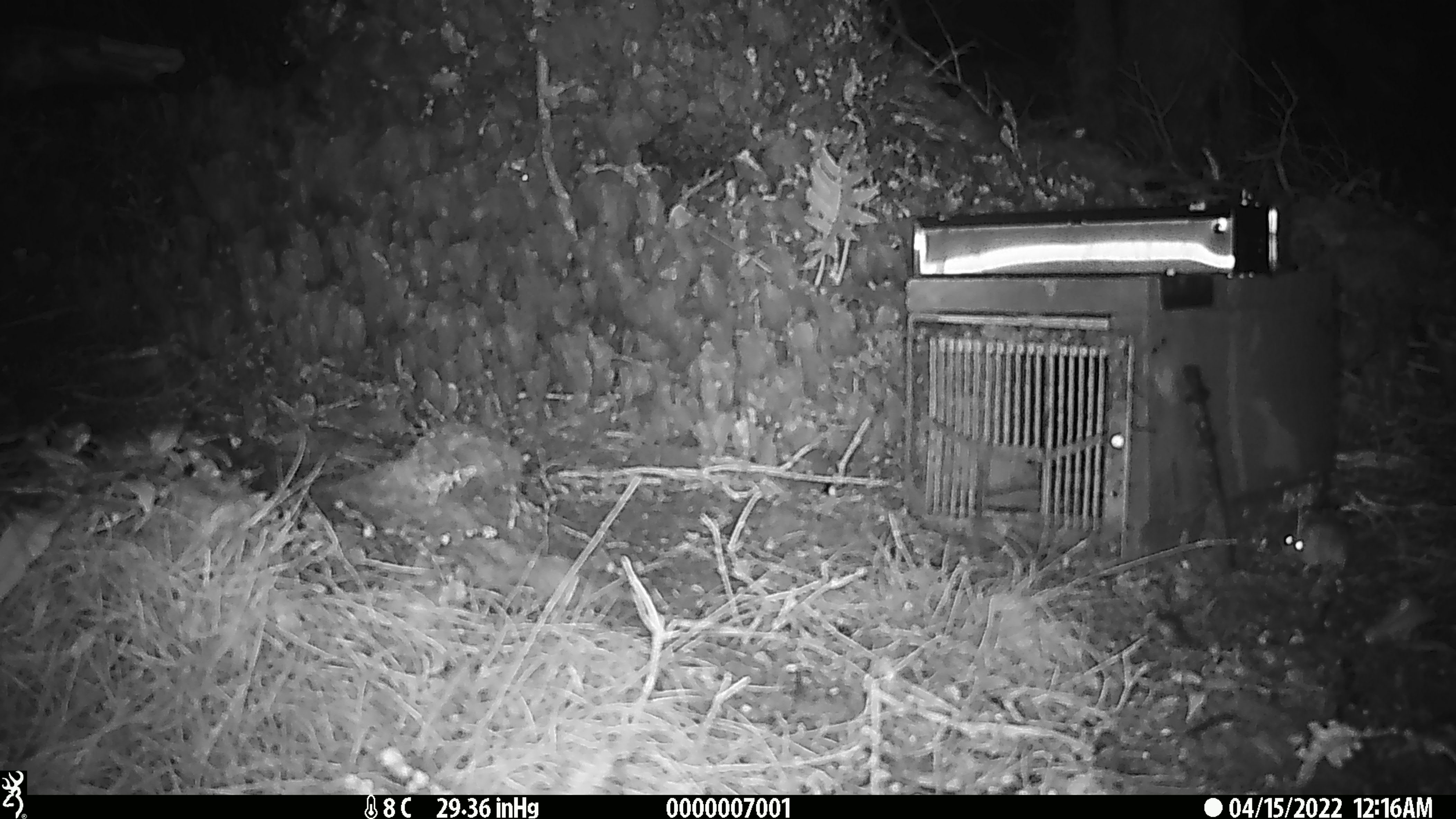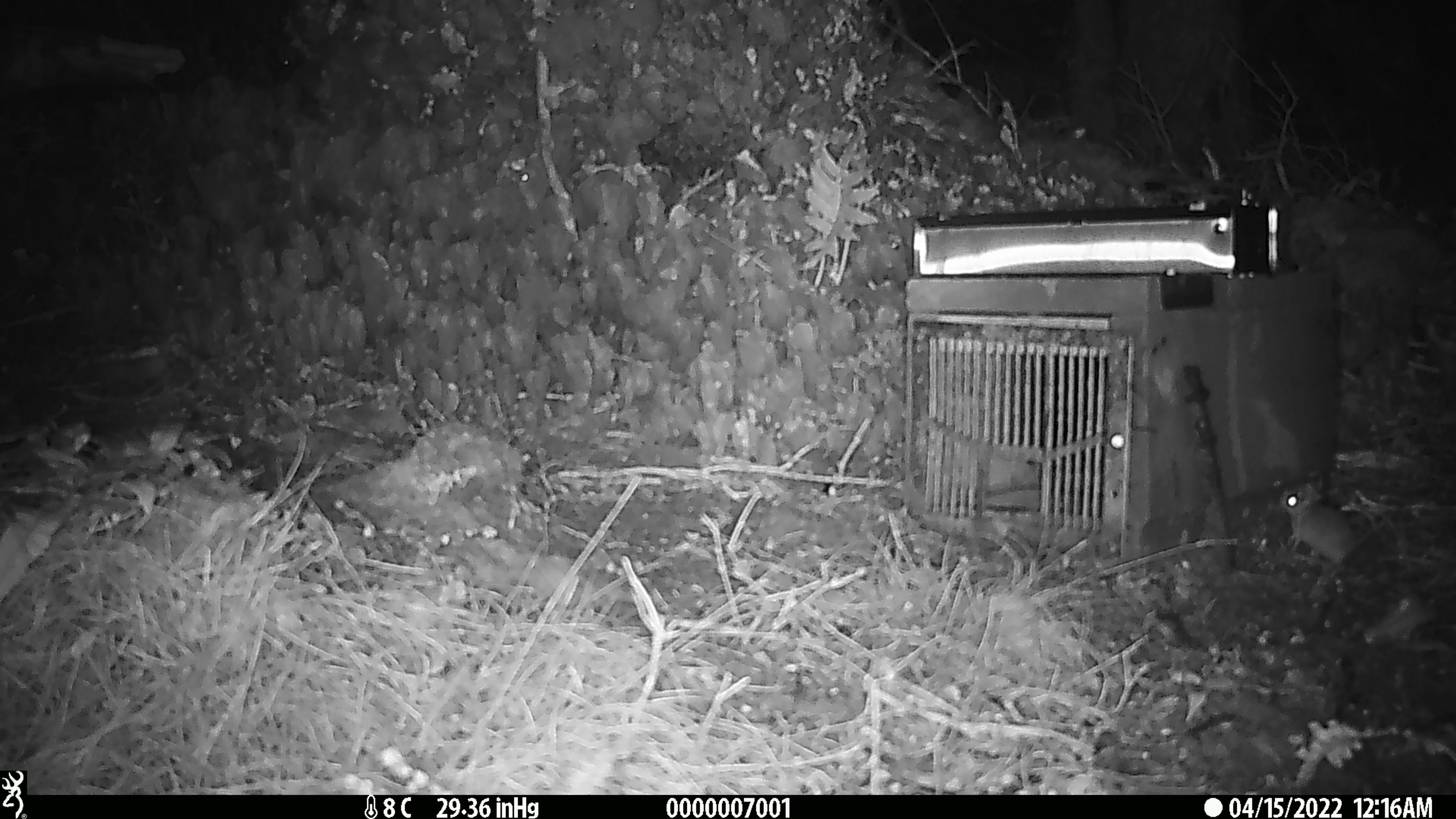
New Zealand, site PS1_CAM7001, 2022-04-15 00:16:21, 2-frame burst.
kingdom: Animalia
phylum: Chordata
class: Mammalia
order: Rodentia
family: Muridae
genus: Mus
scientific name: Mus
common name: mouse